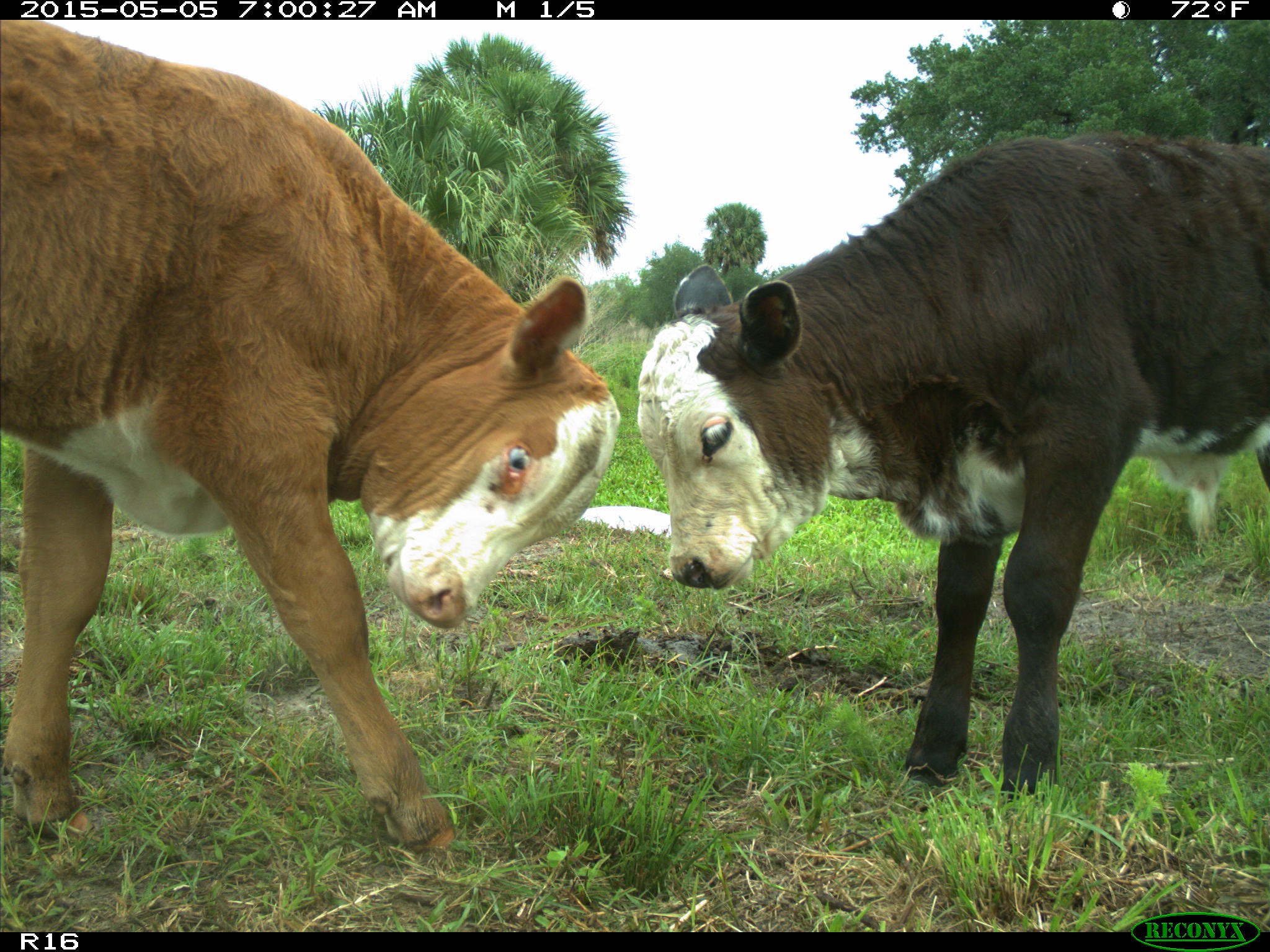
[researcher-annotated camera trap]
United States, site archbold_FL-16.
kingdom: Animalia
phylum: Chordata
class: Mammalia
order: Artiodactyla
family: Bovidae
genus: Bos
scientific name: Bos taurus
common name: domestic cow